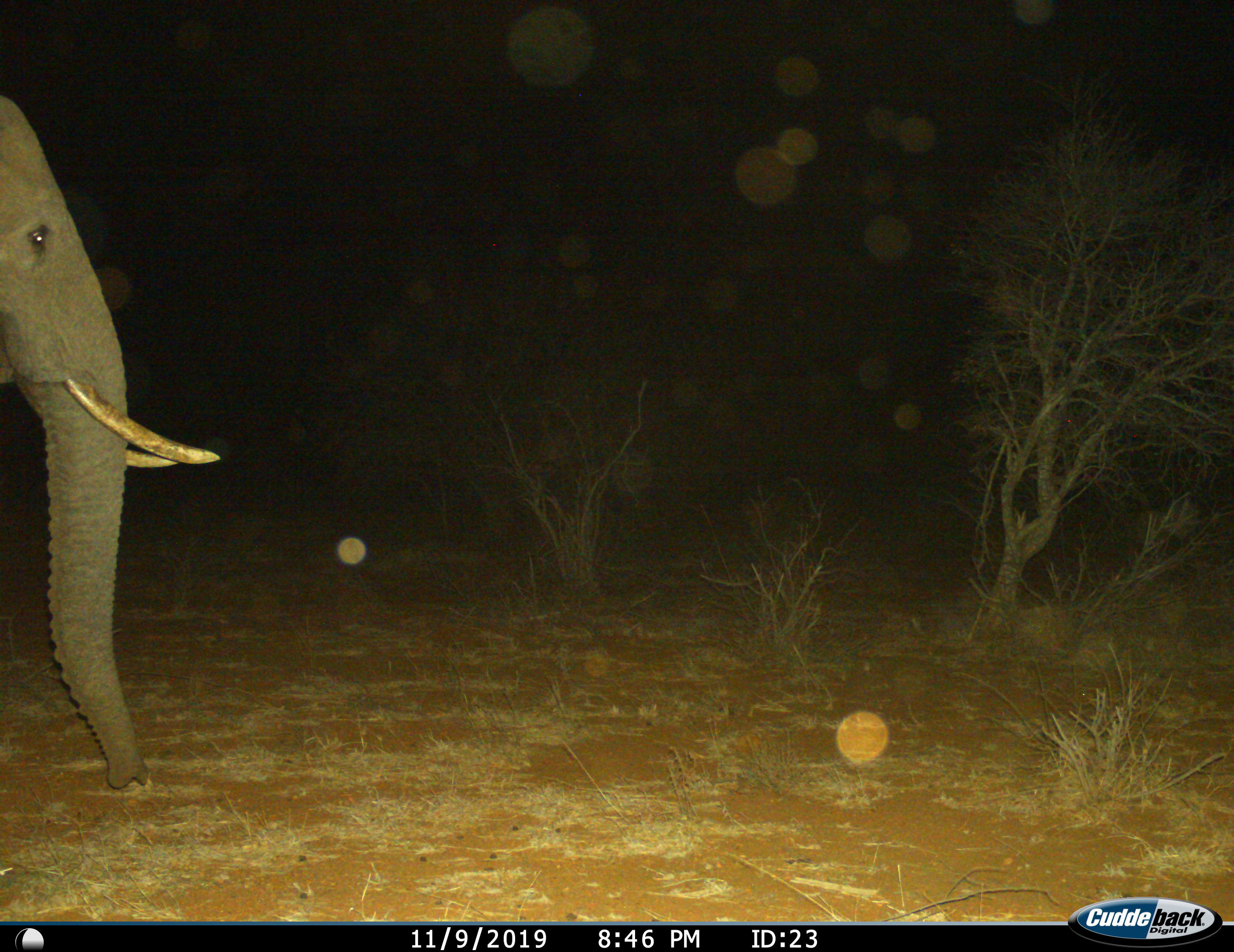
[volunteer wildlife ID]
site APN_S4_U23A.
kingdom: Animalia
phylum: Chordata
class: Mammalia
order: Proboscidea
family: Elephantidae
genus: Loxodonta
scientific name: Loxodonta africana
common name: african bush elephant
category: elephant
Elephant (african bush elephant) (Loxodonta africana), count 1. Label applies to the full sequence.